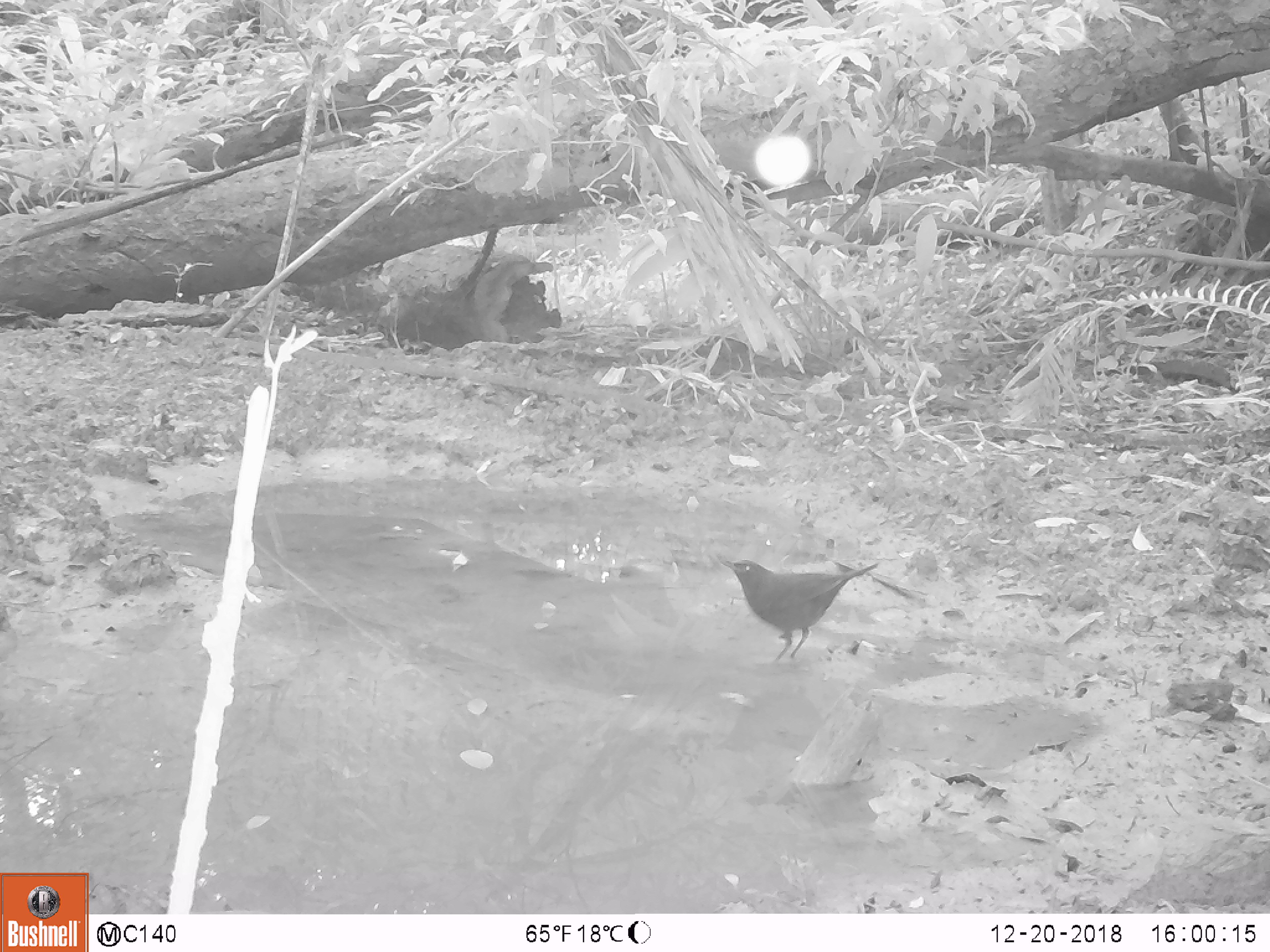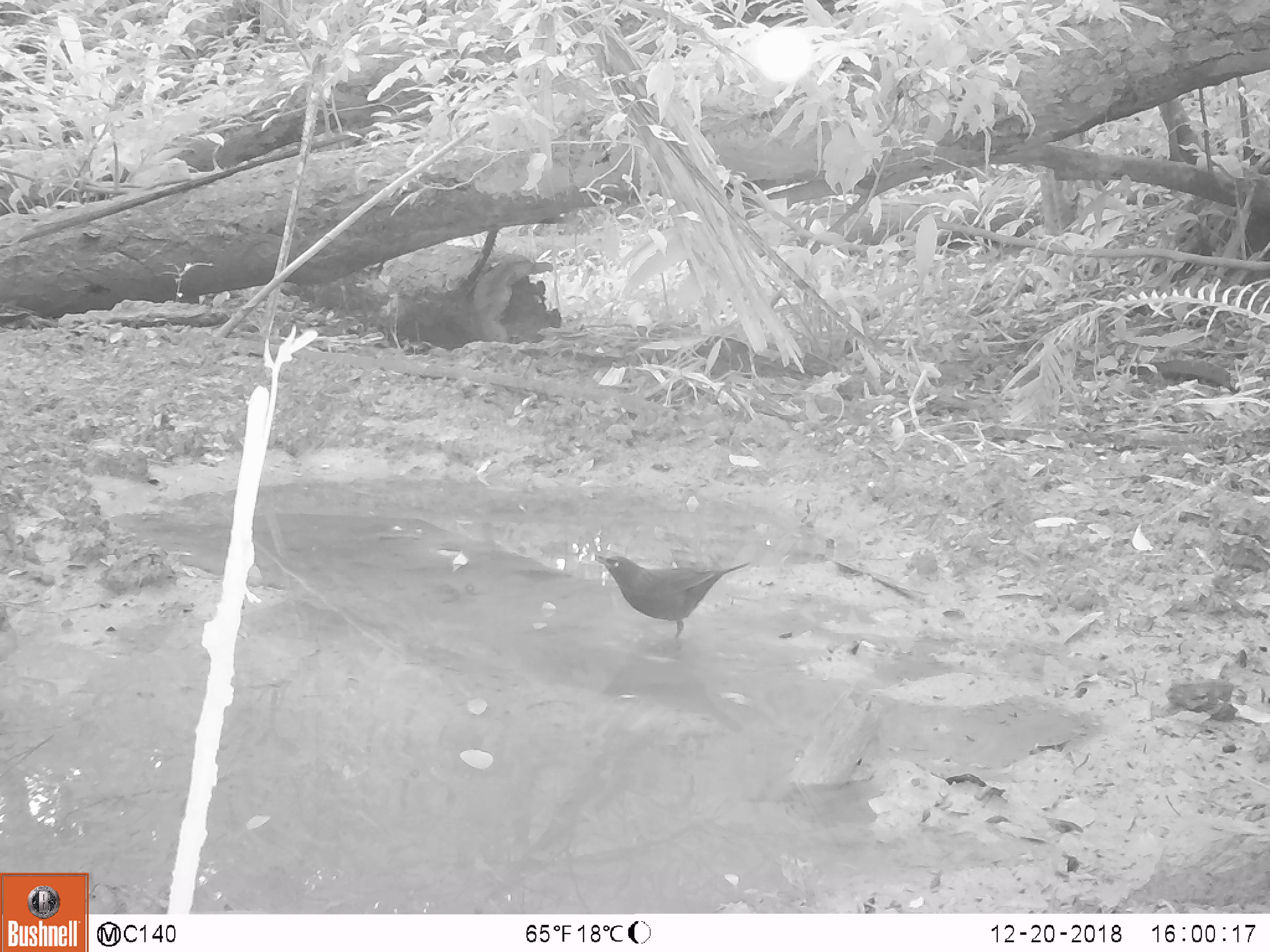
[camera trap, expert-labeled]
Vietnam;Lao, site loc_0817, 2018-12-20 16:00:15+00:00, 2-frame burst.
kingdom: Animalia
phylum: Chordata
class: Aves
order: Passeriformes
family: Muscicapidae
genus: Myophonus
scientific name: Myophonus caeruleus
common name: blue whistling thrush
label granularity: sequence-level